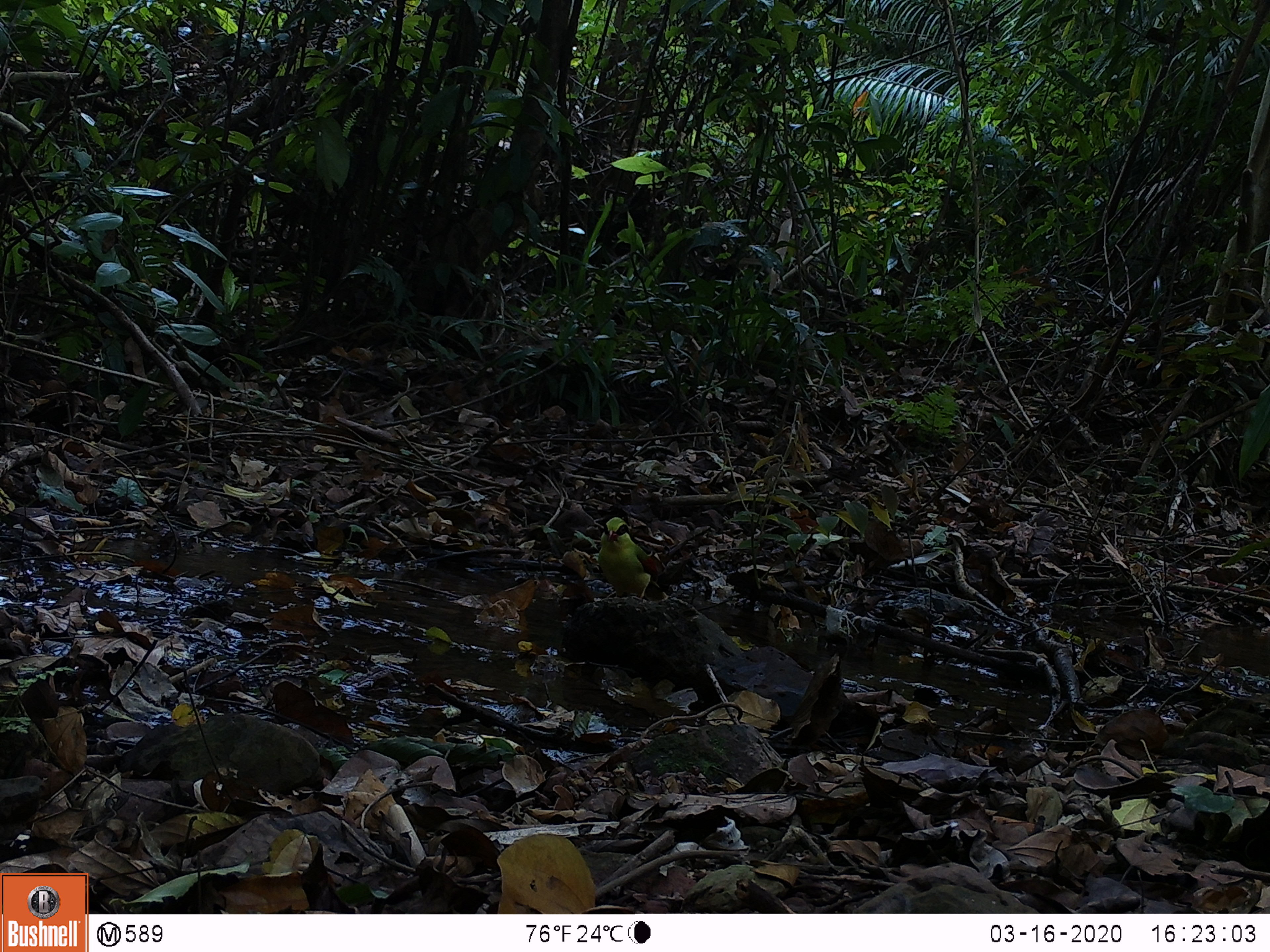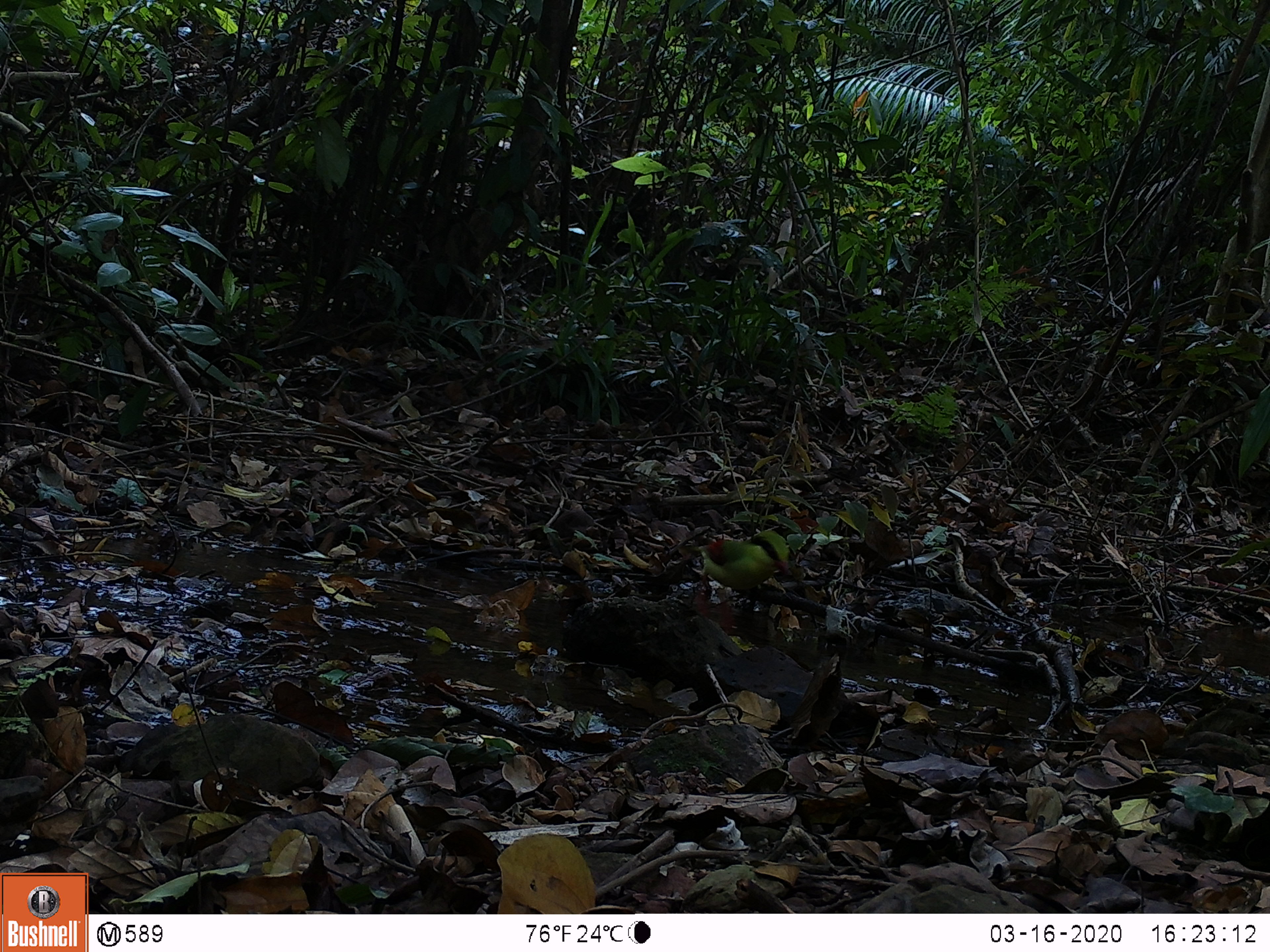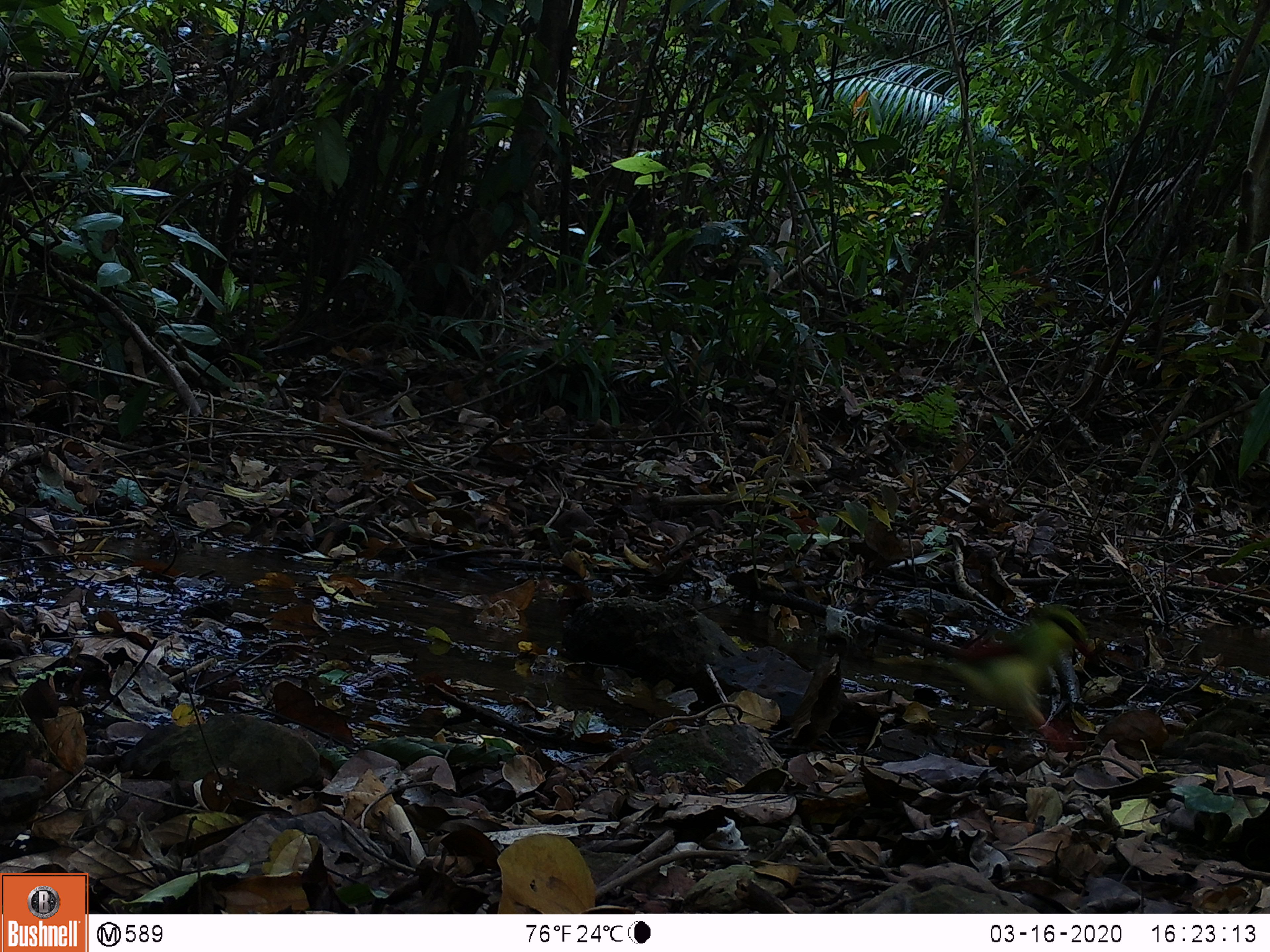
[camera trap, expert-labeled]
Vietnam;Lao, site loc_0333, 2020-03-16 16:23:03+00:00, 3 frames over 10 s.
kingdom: Animalia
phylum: Chordata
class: Aves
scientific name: Aves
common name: bird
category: unidentified bird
Unidentified bird (bird) (Aves). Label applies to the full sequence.